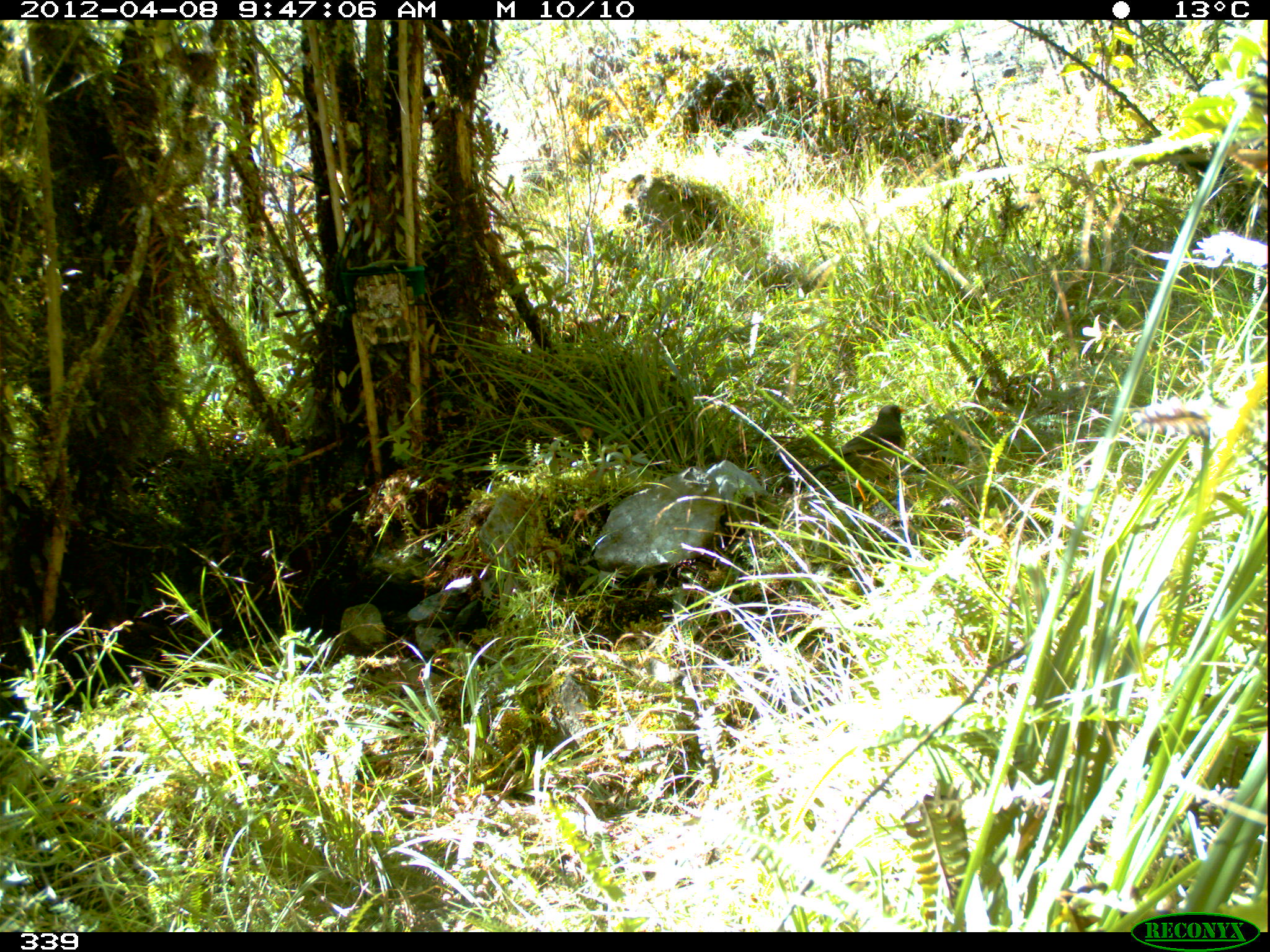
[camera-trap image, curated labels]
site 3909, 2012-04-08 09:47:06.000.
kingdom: Animalia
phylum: Chordata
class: Aves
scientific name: Aves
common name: bird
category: unknown bird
Unknown bird (bird) (Aves).